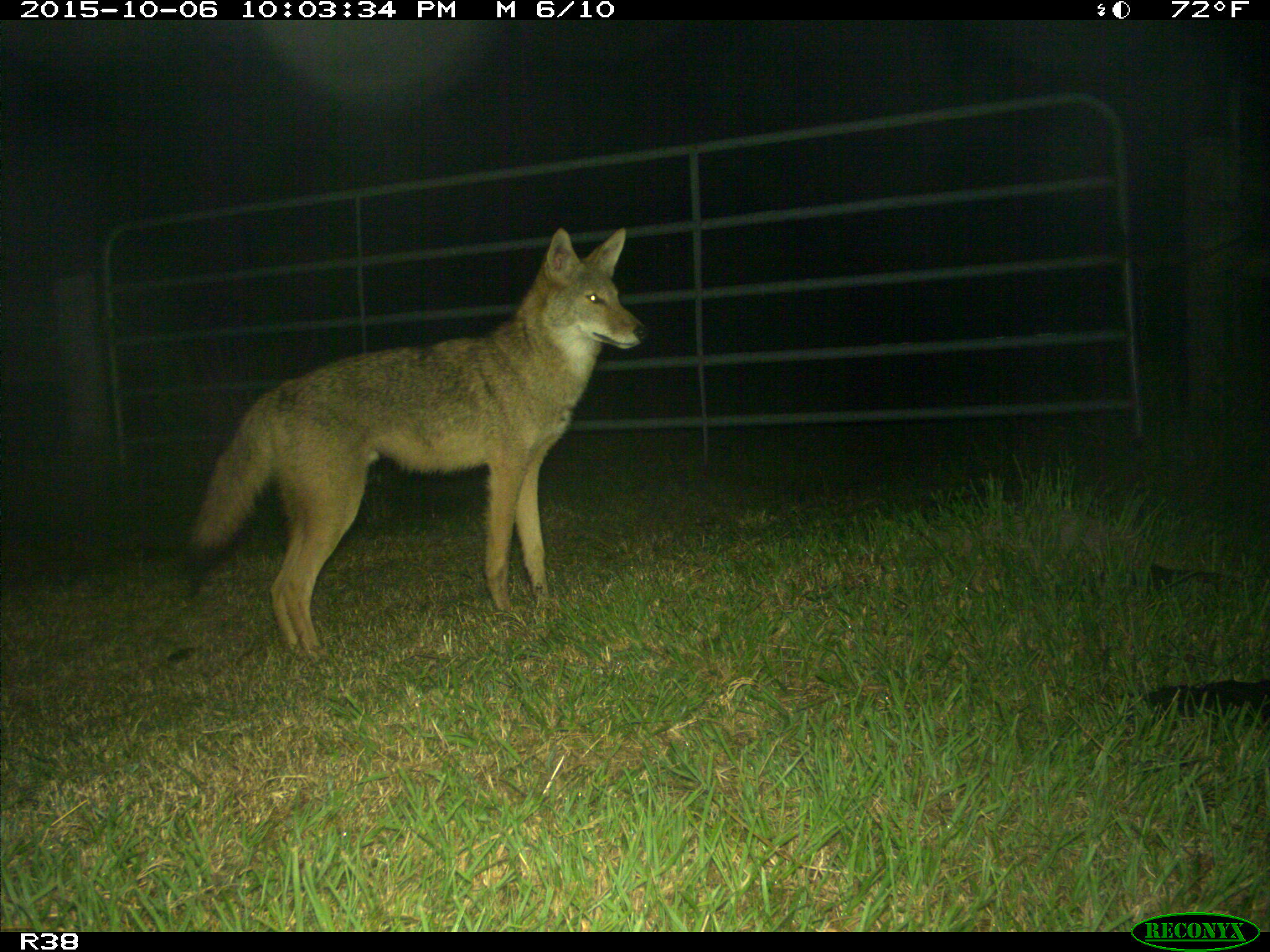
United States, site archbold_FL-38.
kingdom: Animalia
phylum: Chordata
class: Mammalia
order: Carnivora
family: Canidae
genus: Canis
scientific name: Canis latrans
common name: coyote